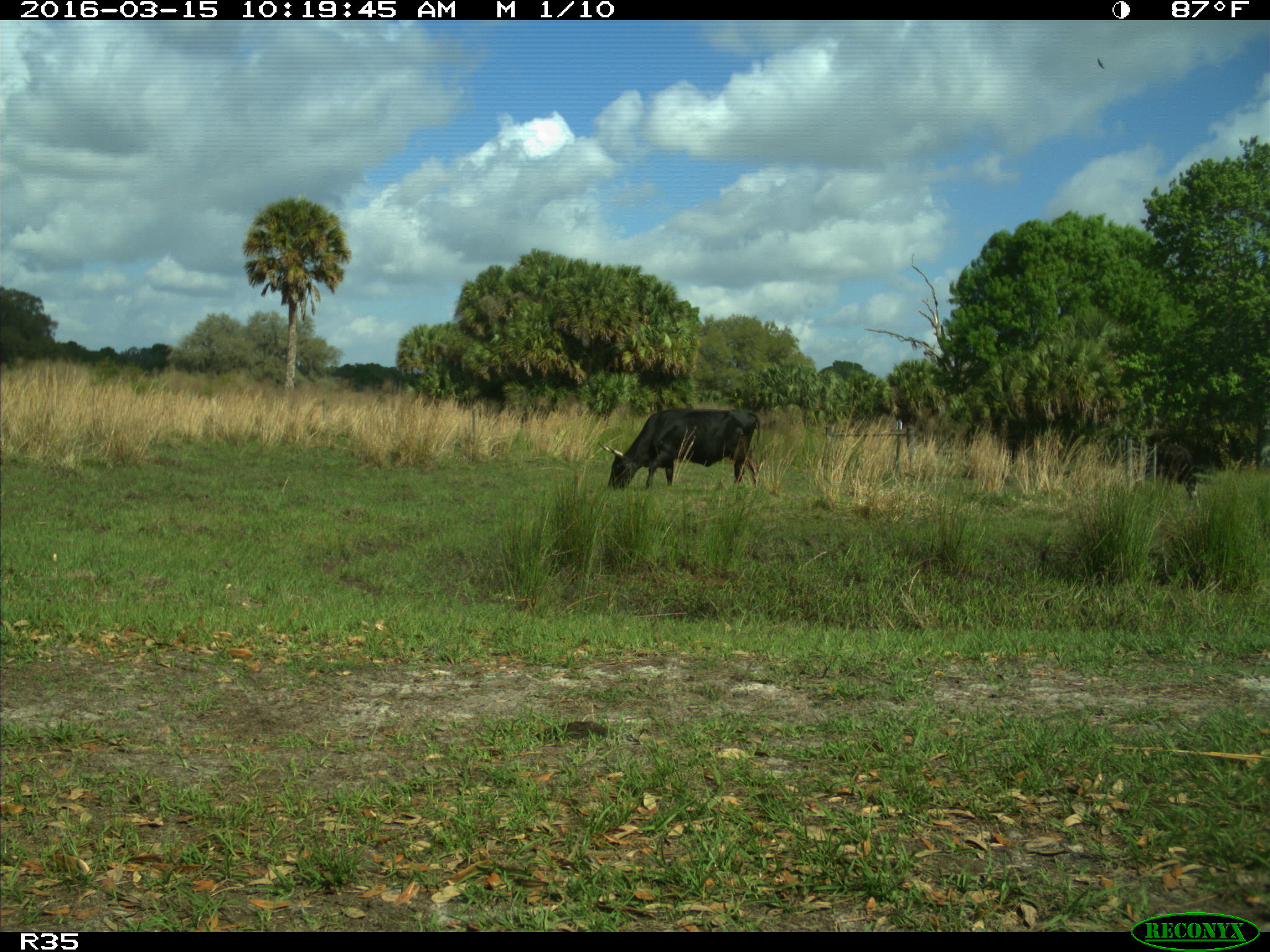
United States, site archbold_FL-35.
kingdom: Animalia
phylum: Chordata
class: Mammalia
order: Artiodactyla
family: Bovidae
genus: Bos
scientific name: Bos taurus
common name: domestic cow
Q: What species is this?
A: Bos taurus (domestic cow).